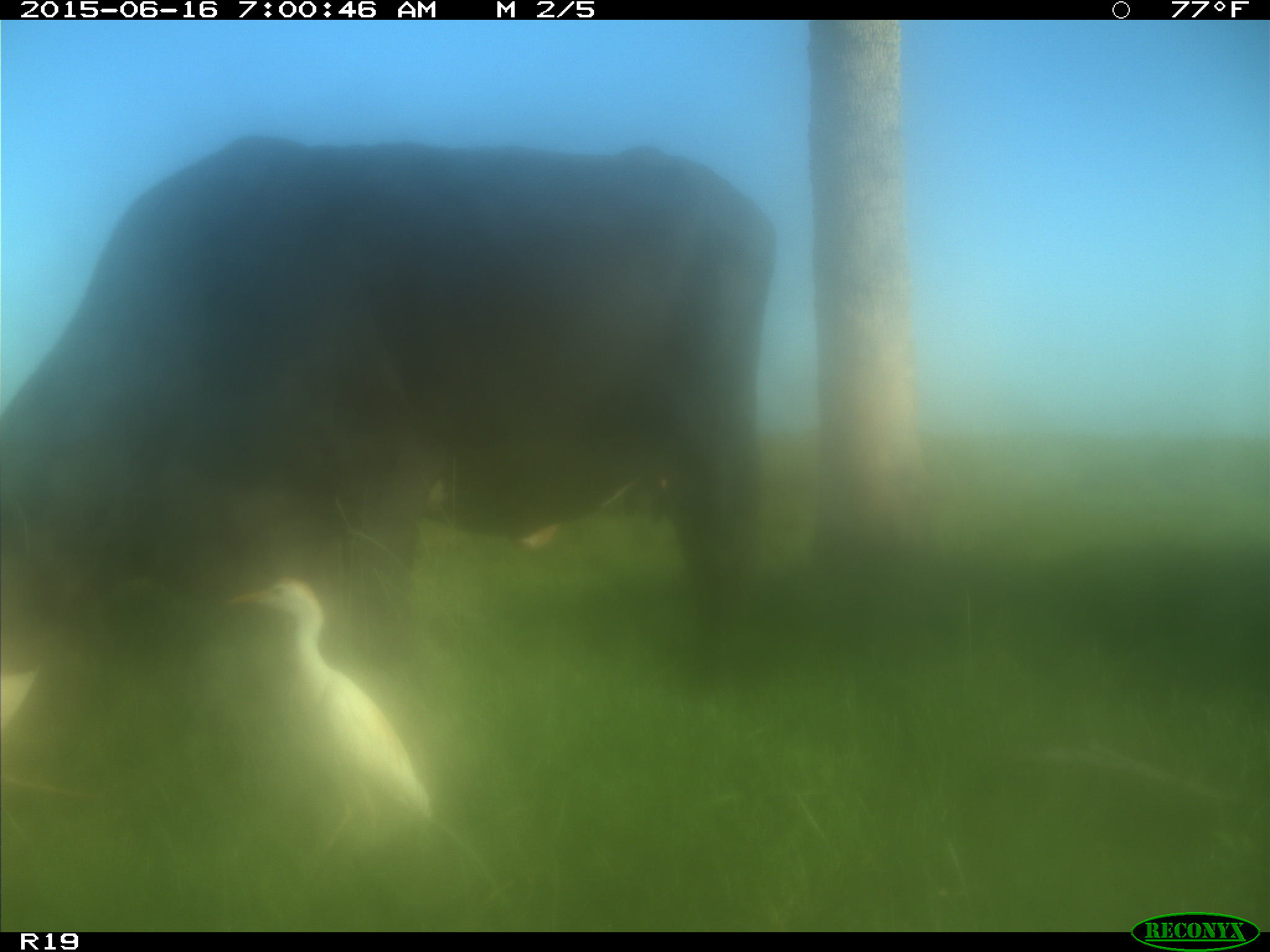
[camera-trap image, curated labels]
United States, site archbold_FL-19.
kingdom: Animalia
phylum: Chordata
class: Mammalia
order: Artiodactyla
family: Bovidae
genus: Bos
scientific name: Bos taurus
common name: domestic cow